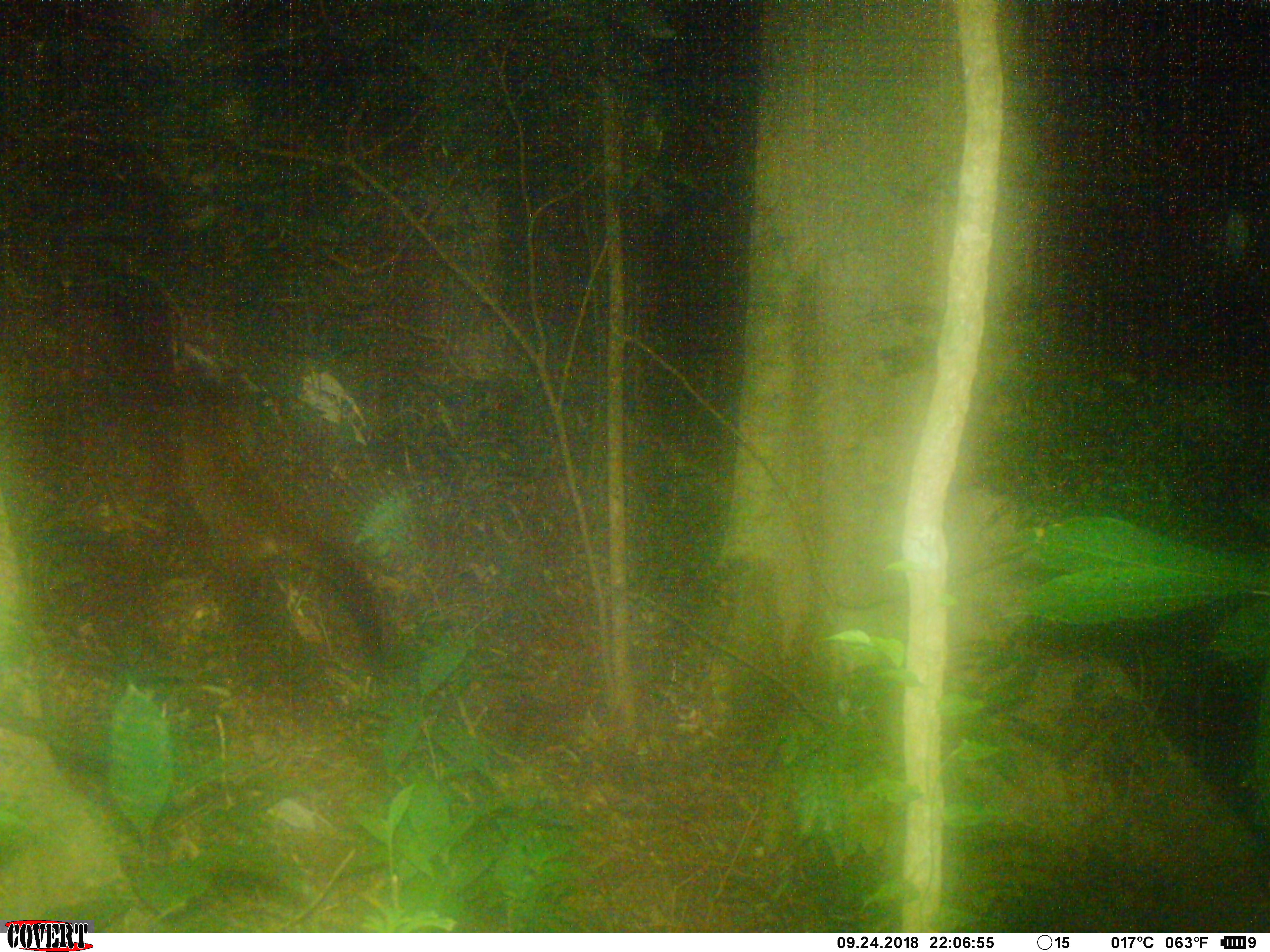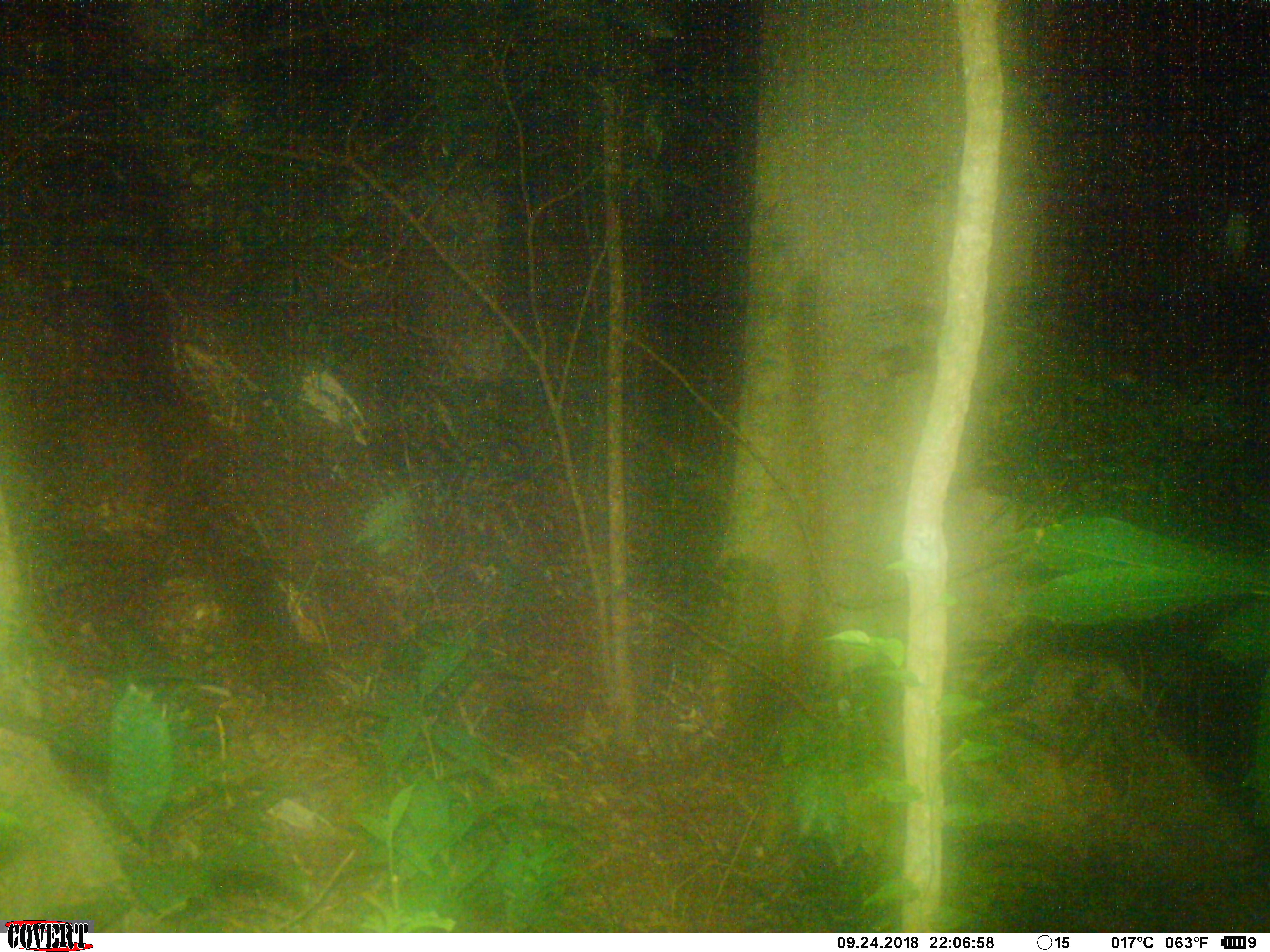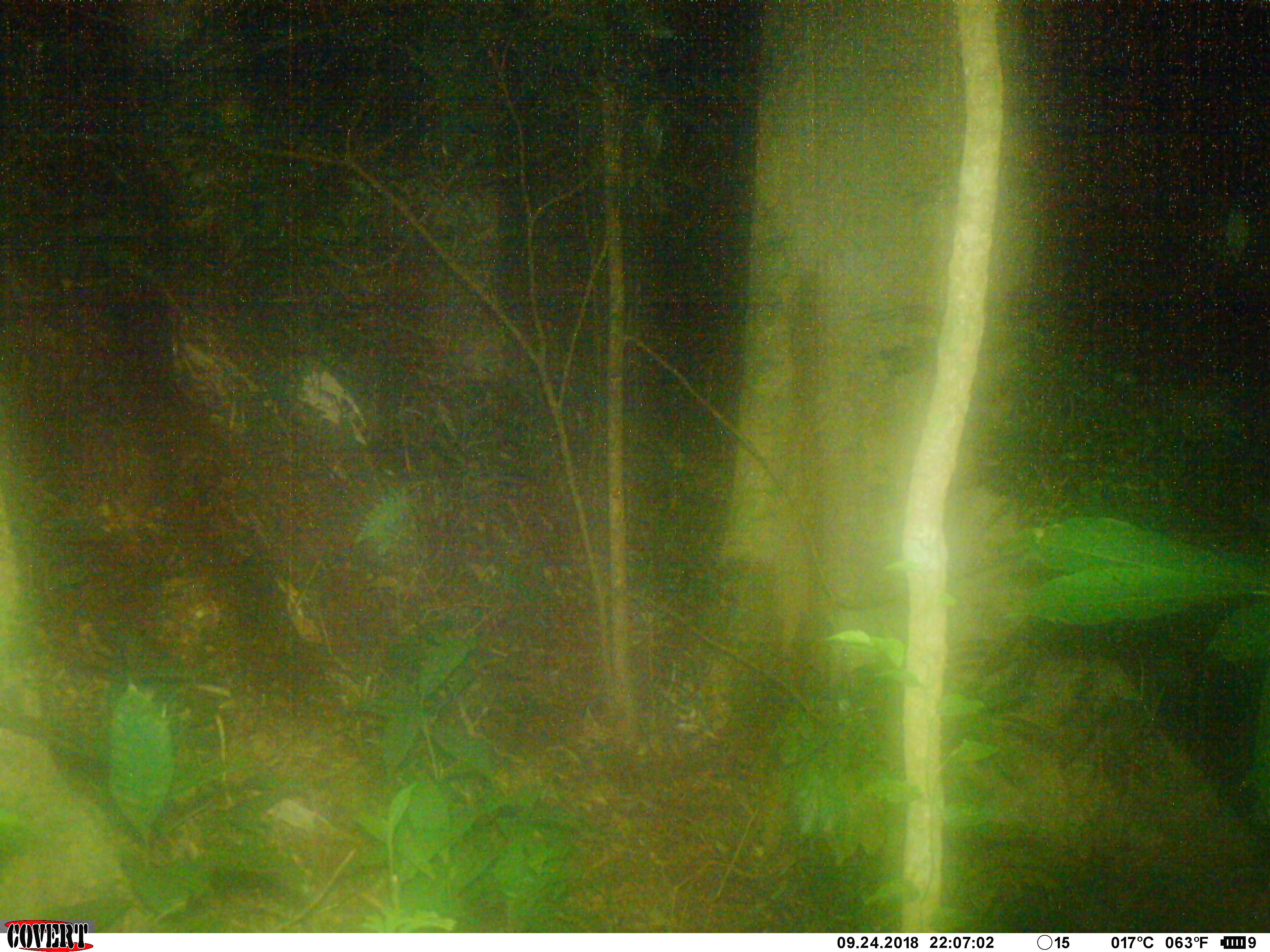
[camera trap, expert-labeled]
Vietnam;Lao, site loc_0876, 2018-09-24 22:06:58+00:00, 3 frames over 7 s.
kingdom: Animalia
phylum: Chordata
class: Mammalia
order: Carnivora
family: Viverridae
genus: Paguma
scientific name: Paguma larvata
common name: masked palm civet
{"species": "masked palm civet (Paguma larvata)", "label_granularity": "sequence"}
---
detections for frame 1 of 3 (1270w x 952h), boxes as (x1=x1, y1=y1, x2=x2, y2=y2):
masked palm civet: (x1=159, y1=400, x2=386, y2=694)